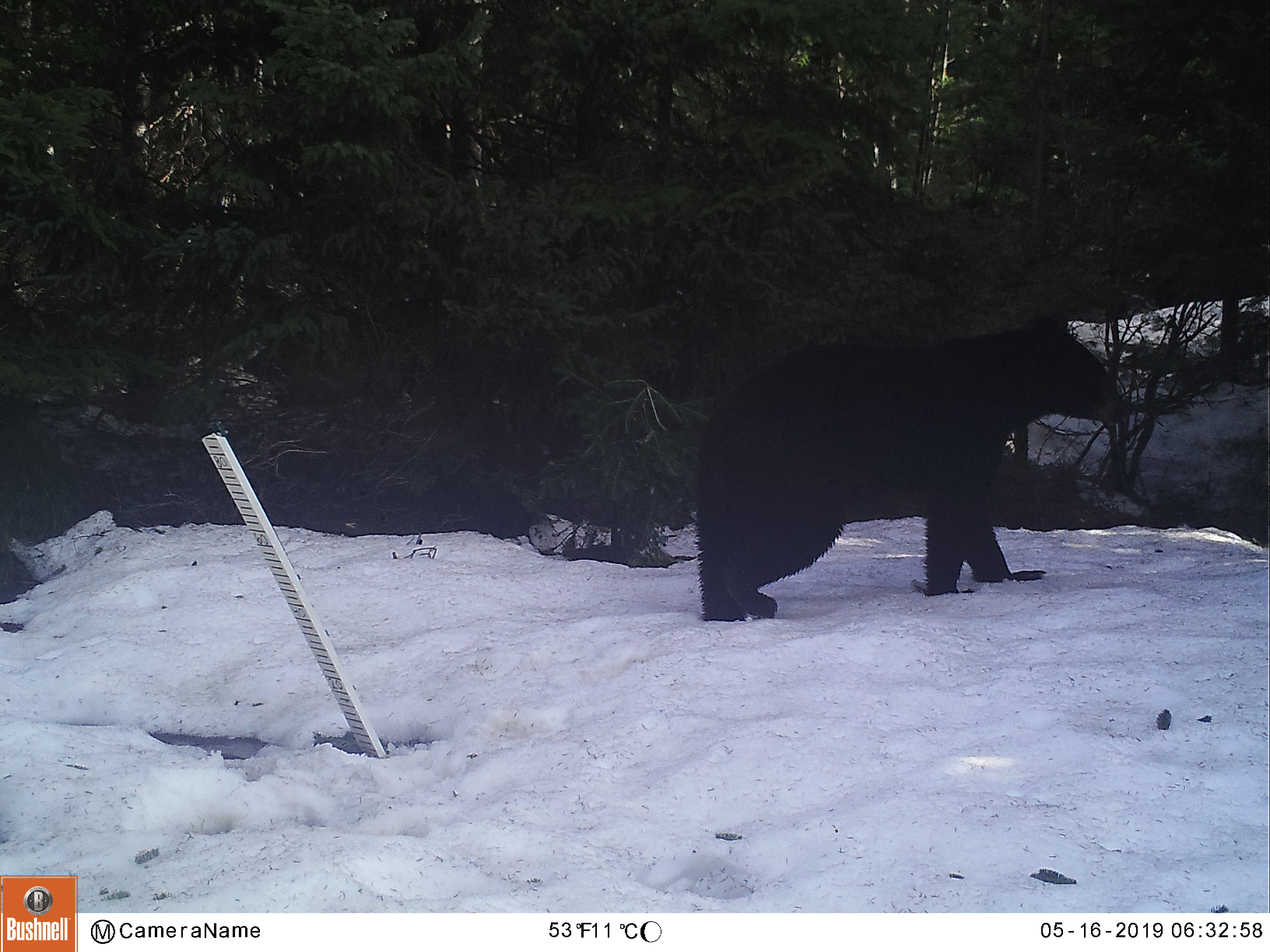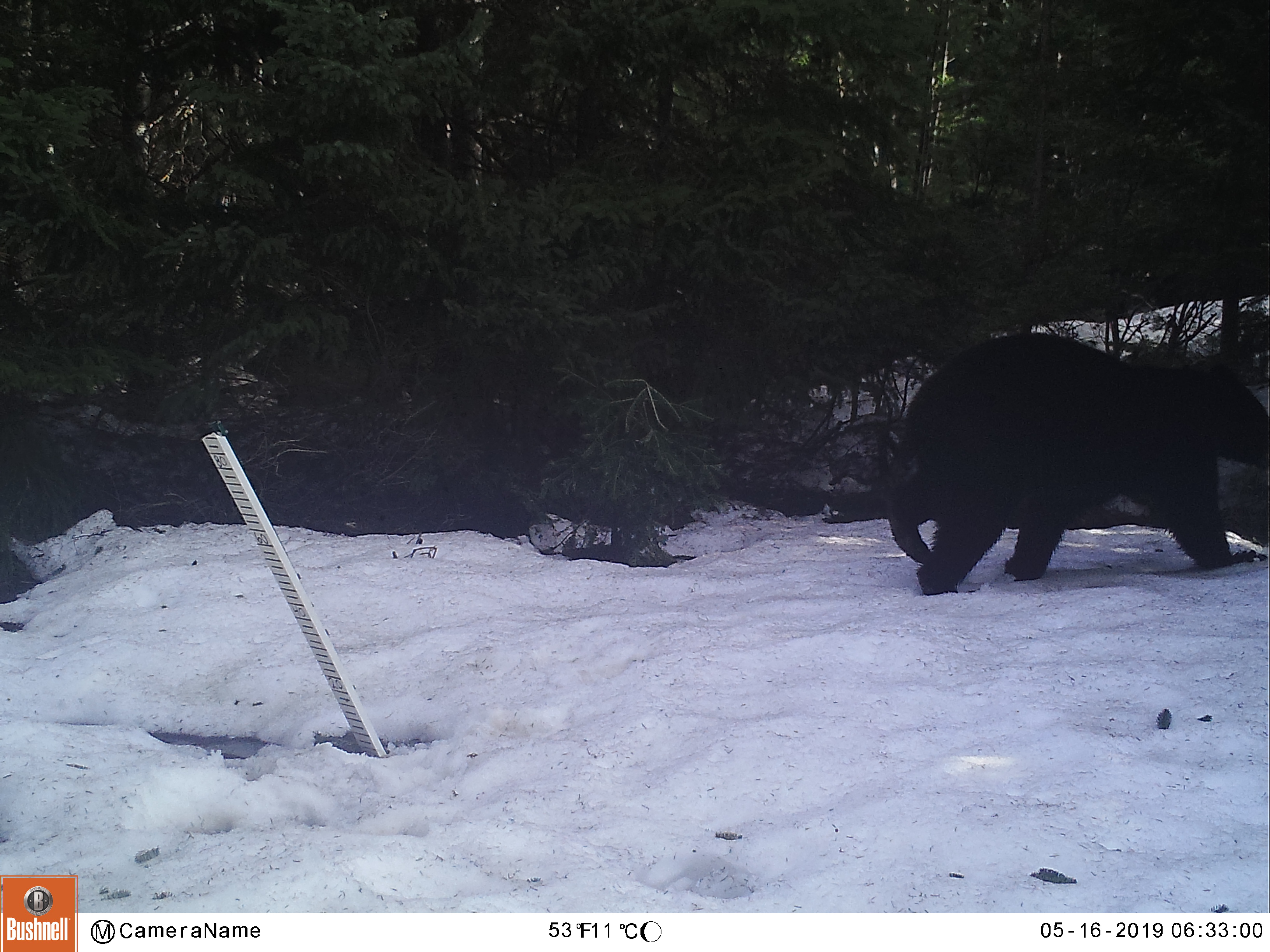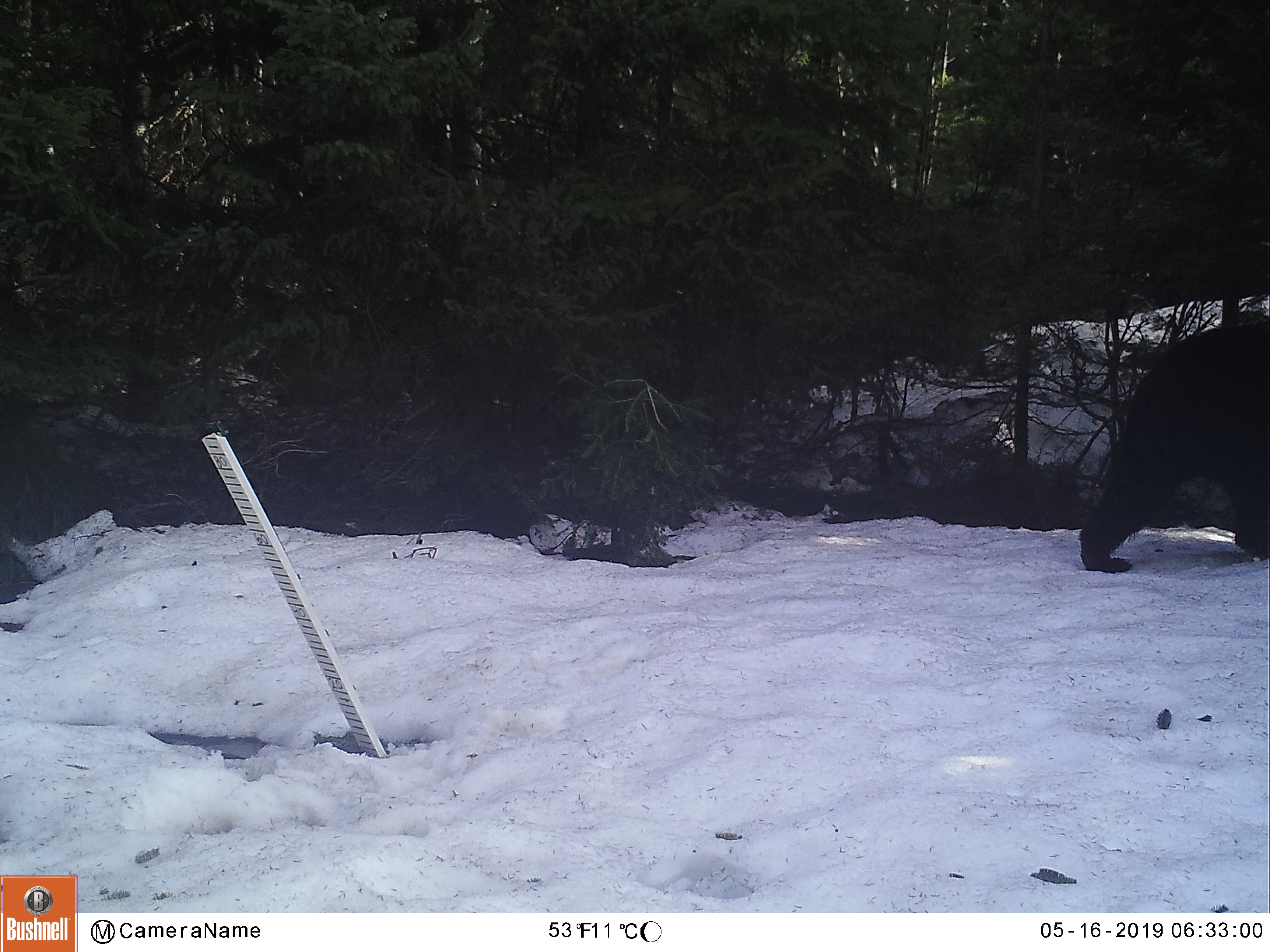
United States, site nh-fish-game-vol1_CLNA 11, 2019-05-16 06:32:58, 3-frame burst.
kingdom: Animalia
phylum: Chordata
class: Mammalia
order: Carnivora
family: Ursidae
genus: Ursus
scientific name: Ursus americanus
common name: black bear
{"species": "black bear (Ursus americanus)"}